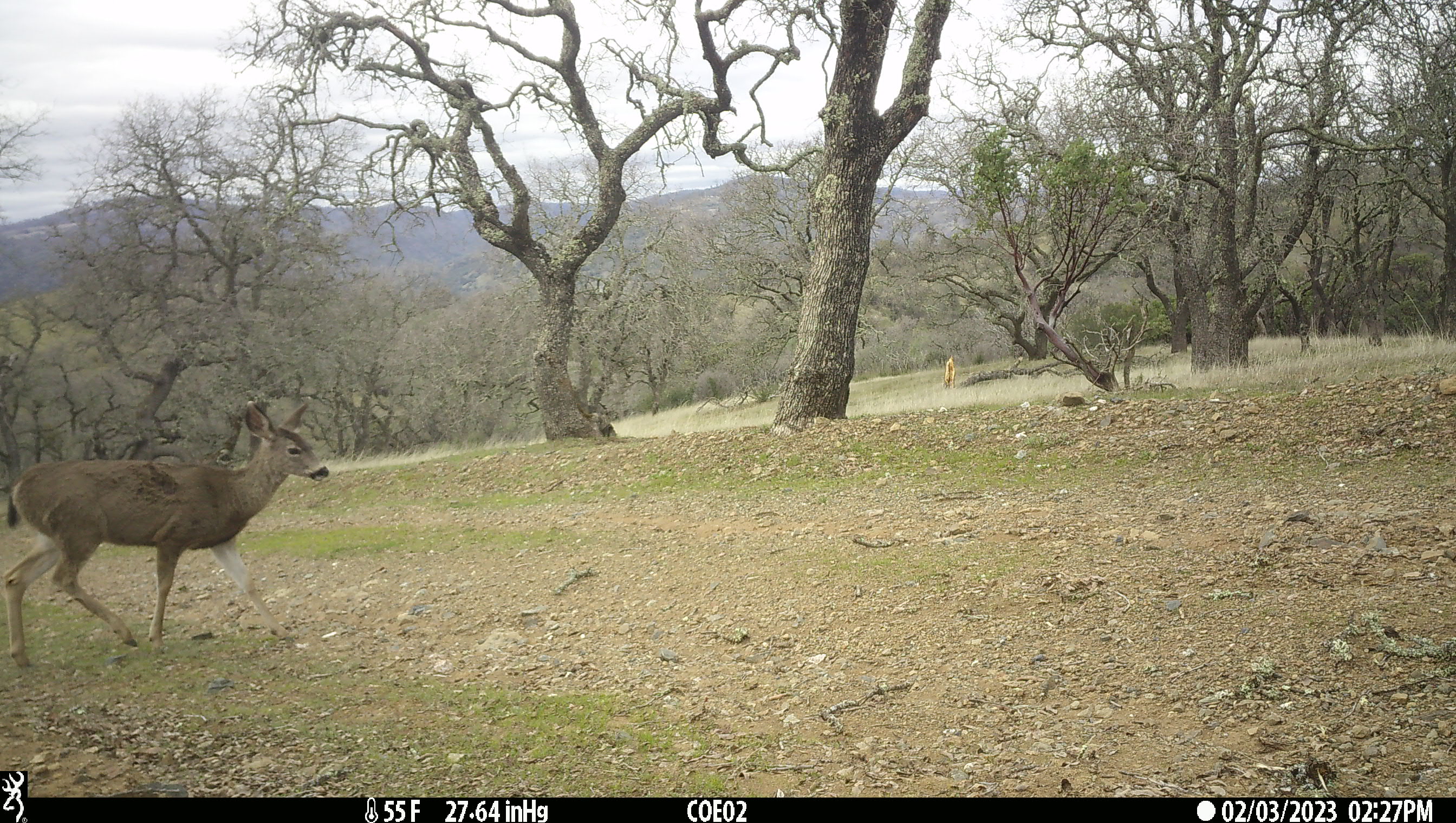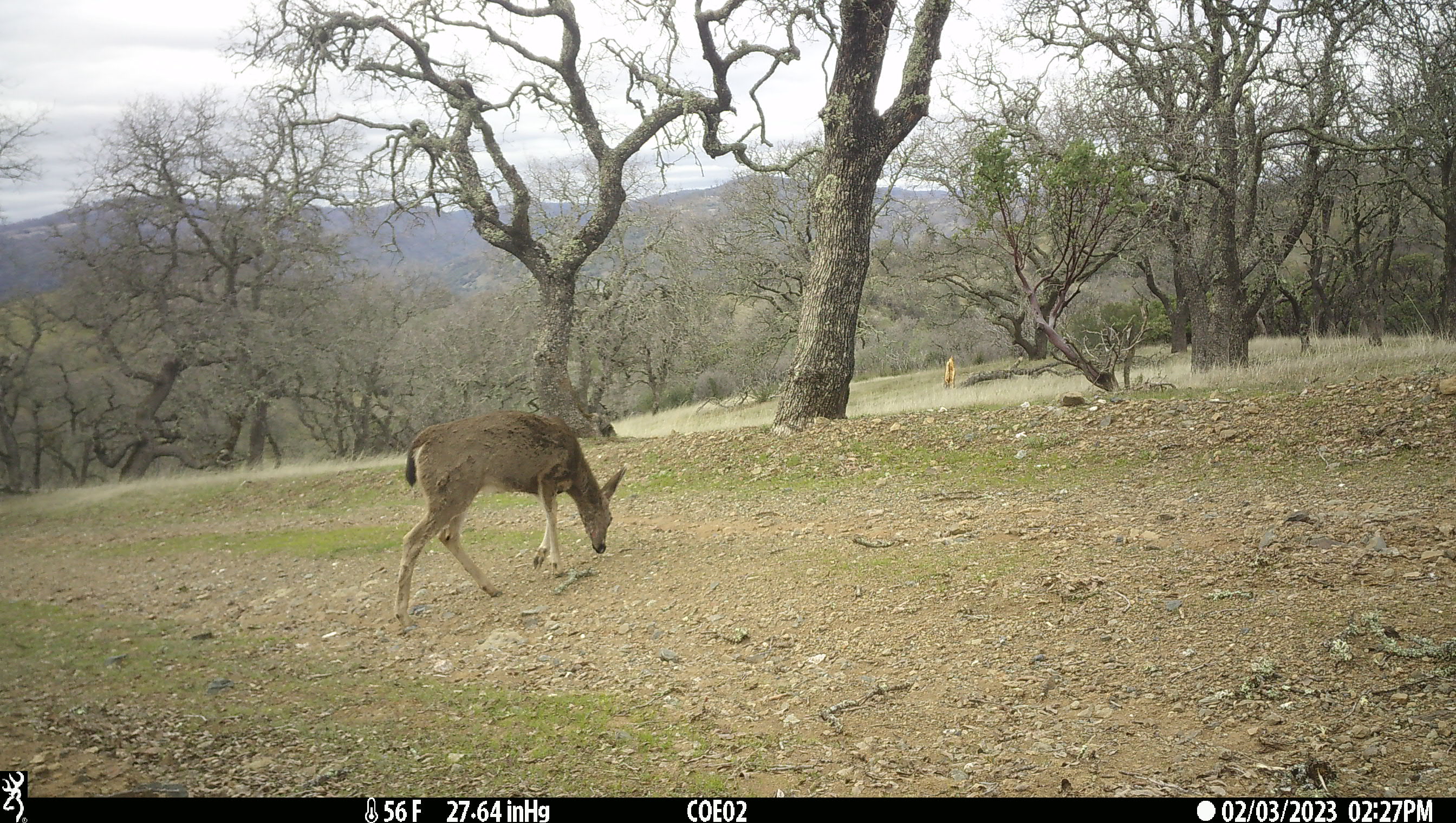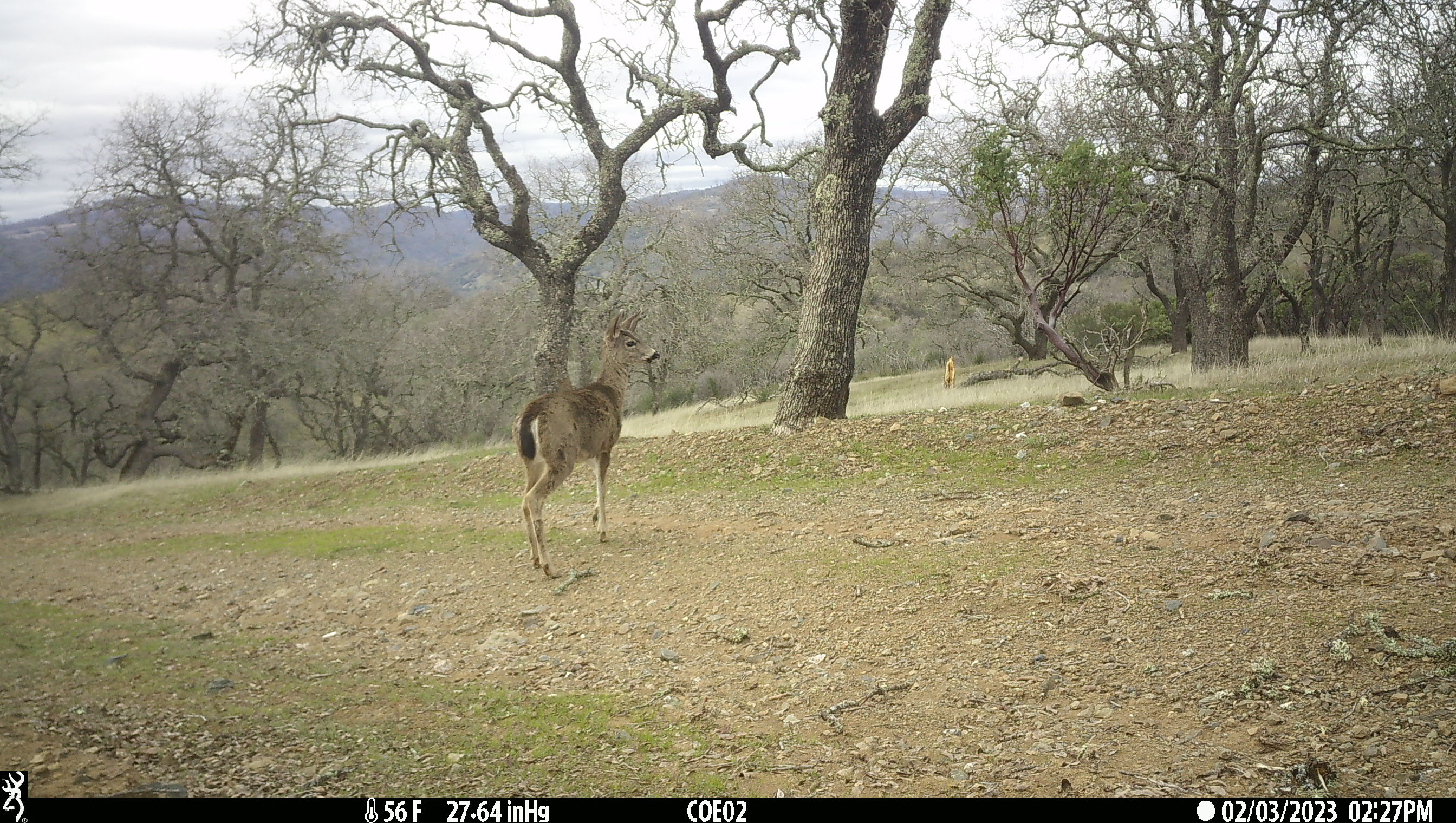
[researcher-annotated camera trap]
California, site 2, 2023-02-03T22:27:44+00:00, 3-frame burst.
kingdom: Animalia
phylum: Chordata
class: Mammalia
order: Artiodactyla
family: Cervidae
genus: Odocoileus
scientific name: Odocoileus hemionus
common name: mule deer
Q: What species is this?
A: Mule deer (Odocoileus hemionus).